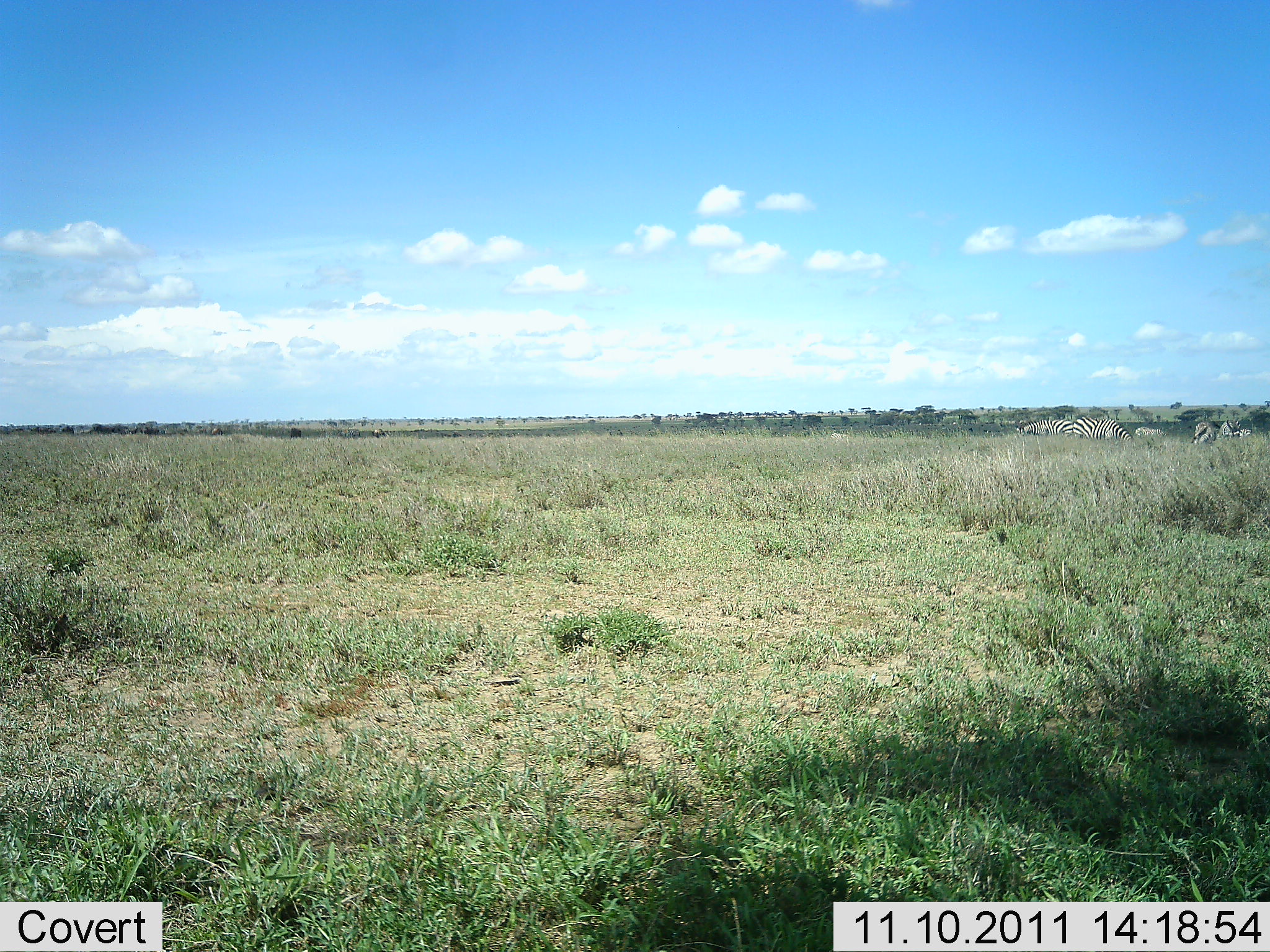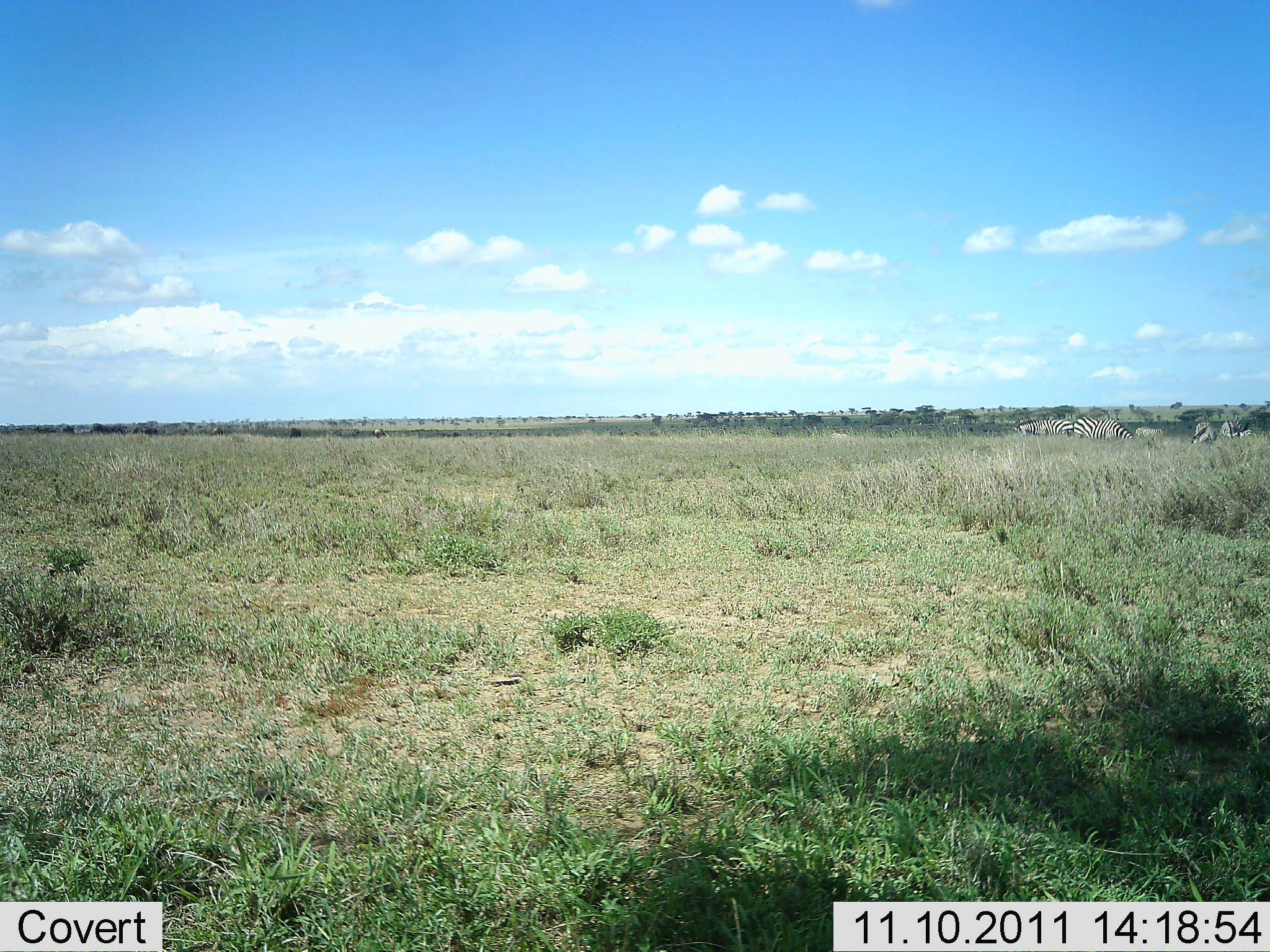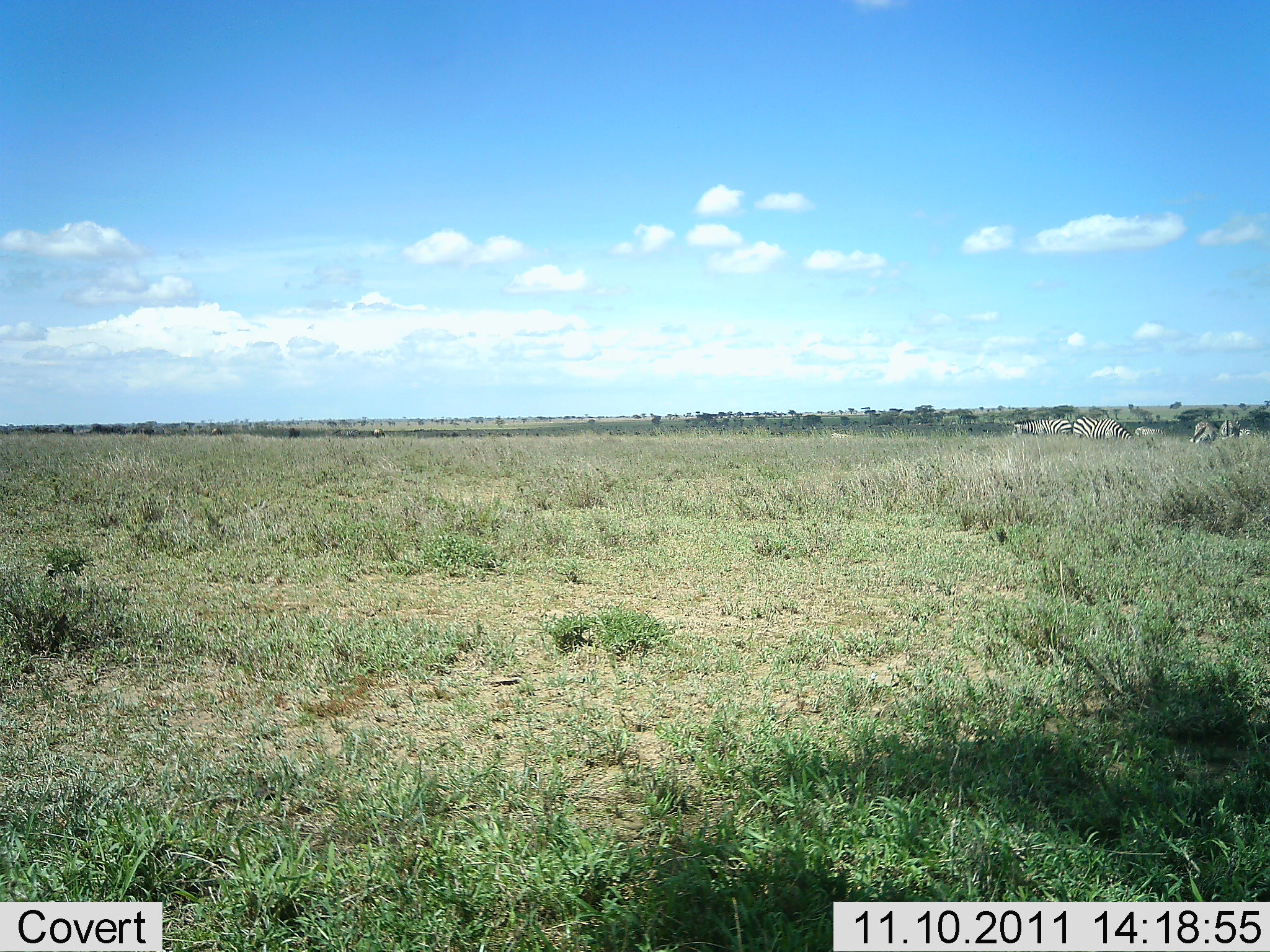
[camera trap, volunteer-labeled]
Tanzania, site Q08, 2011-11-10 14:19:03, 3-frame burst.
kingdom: Animalia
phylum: Chordata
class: Mammalia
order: Perissodactyla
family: Equidae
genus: Equus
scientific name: Equus quagga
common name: plains zebra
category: zebra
Zebra (plains zebra) (Equus quagga), count 4. Behavior (volunteer vote fractions): standing 50%, resting 0%, moving 8%, interacting 0%. Young present (vote fraction): 0%. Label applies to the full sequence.